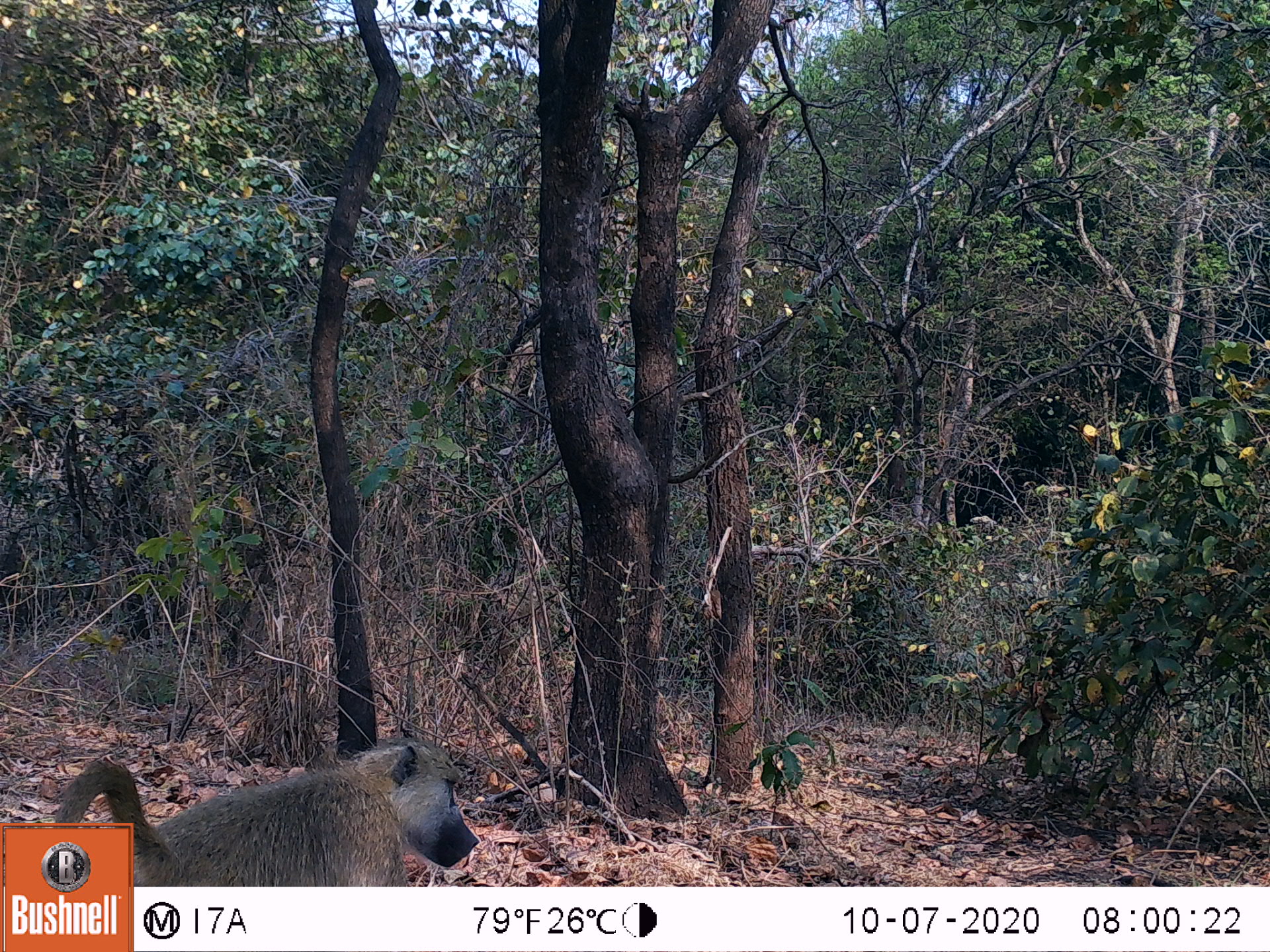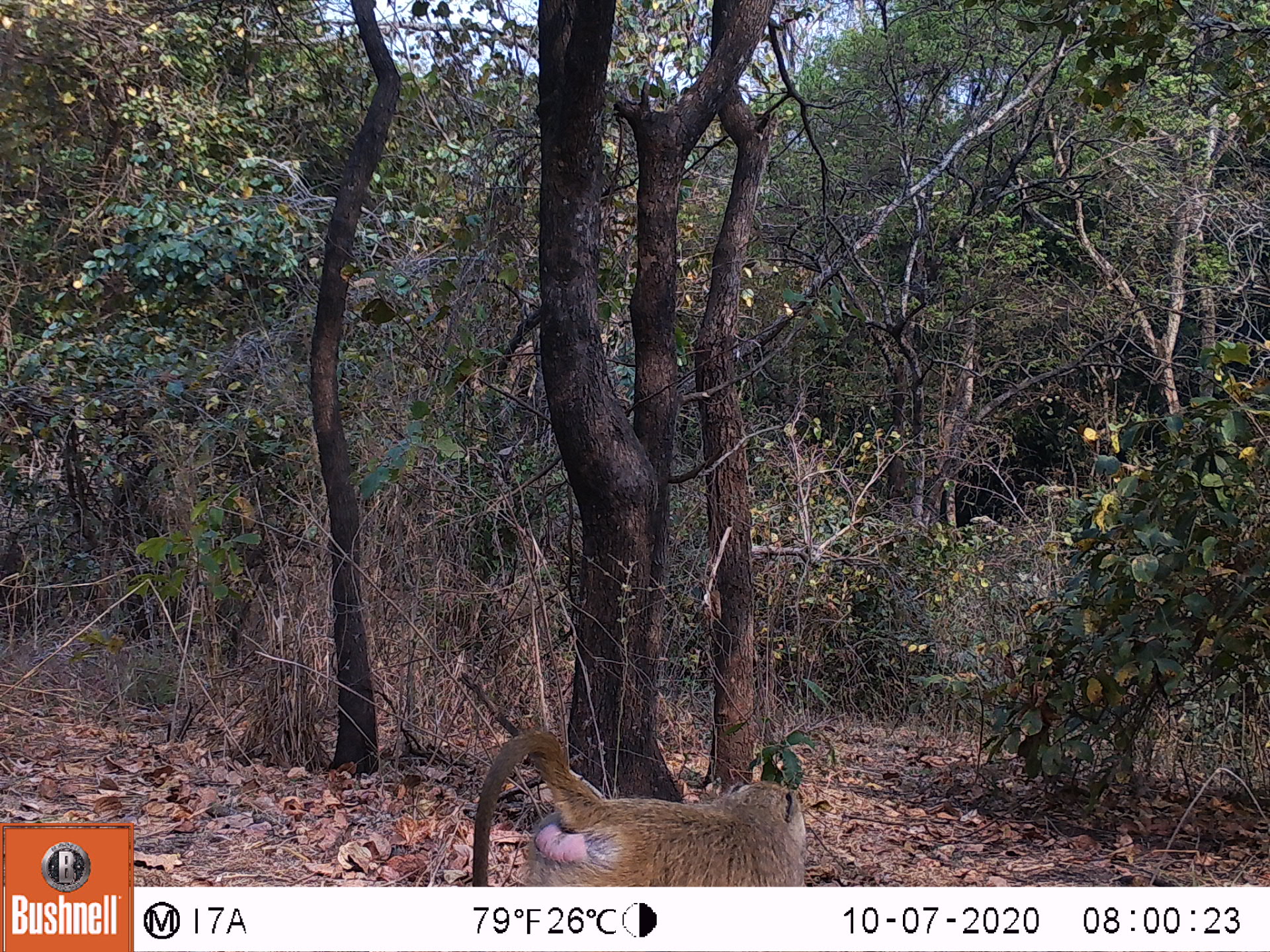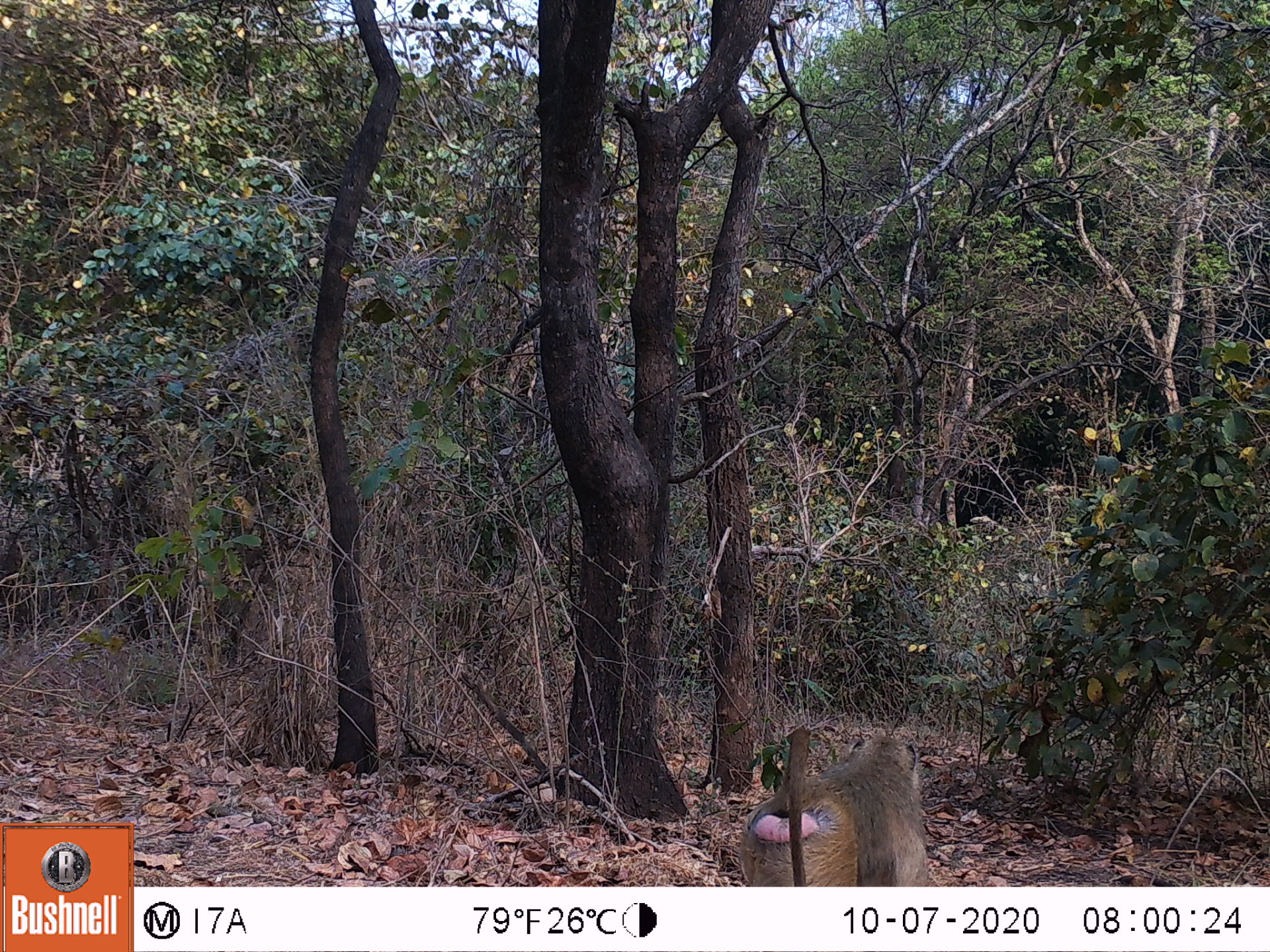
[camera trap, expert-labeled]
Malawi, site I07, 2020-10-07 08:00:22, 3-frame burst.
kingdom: Animalia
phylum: Chordata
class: Mammalia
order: Primates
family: Cercopithecidae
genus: Papio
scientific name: Papio cynocephalus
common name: yellow baboon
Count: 1.